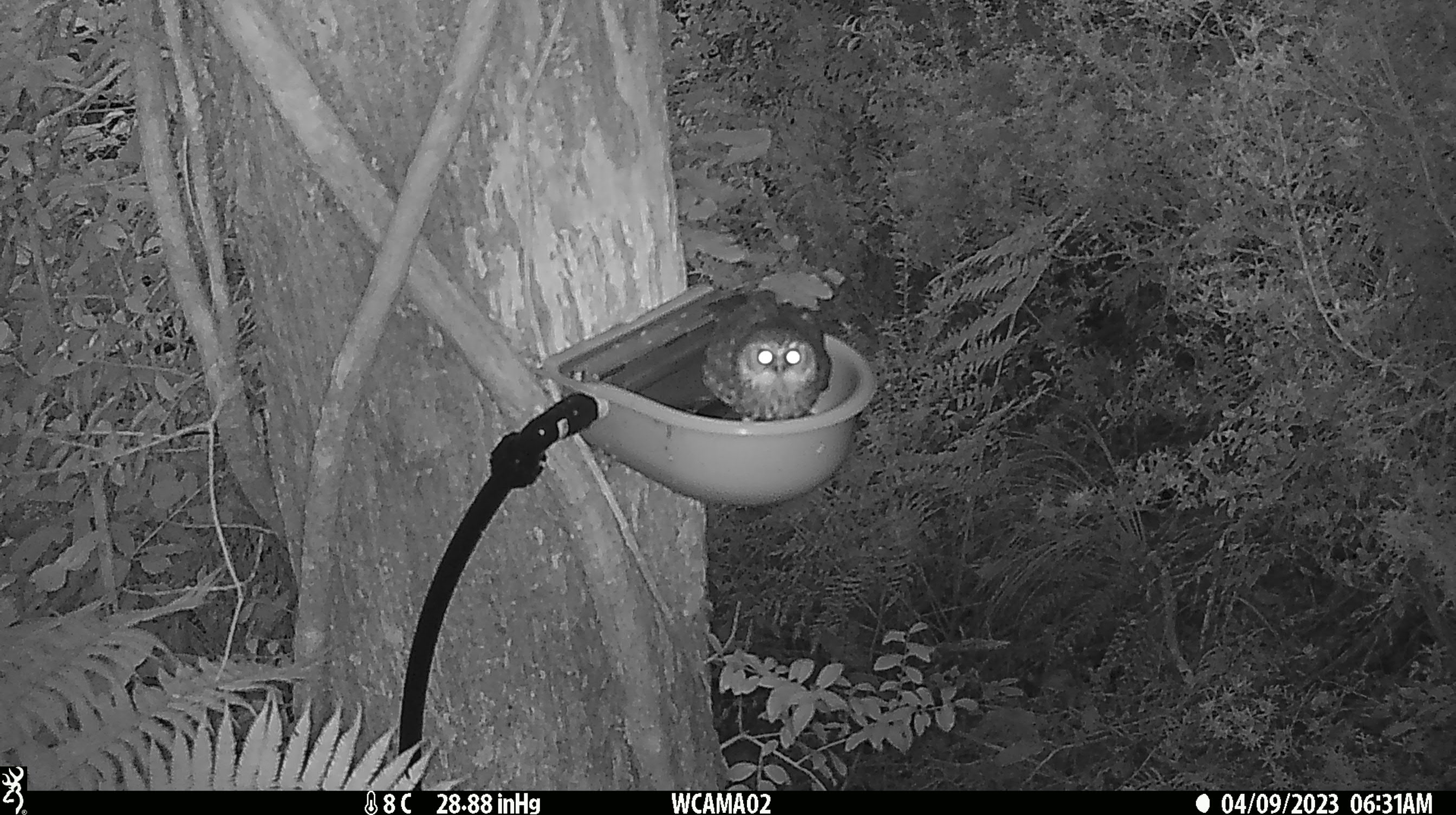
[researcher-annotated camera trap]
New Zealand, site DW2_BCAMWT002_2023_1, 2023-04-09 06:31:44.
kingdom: Animalia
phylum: Chordata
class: Aves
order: Strigiformes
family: Strigidae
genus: Ninox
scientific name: Ninox novaeseelandiae novaeseelandiae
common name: morepork